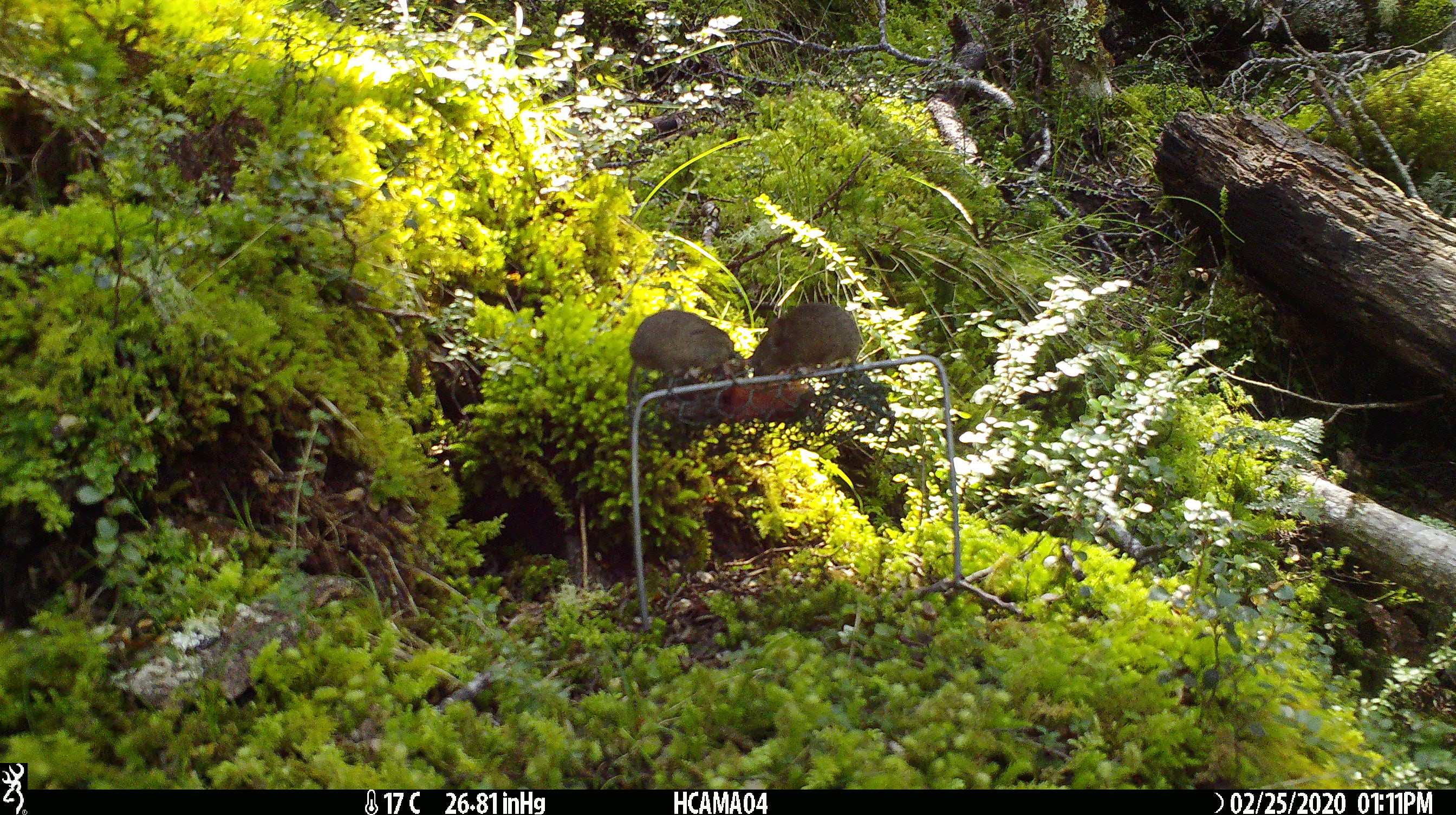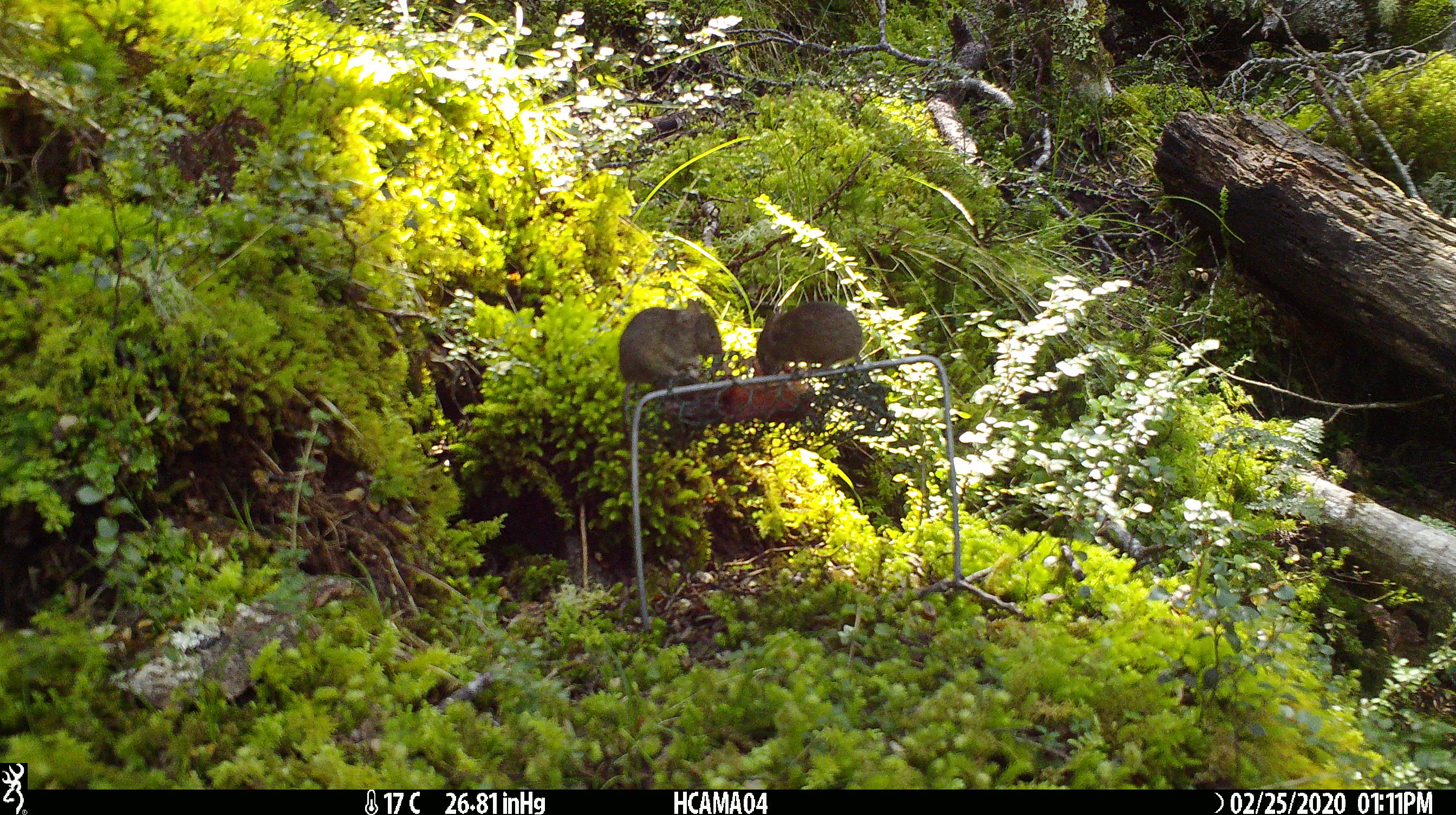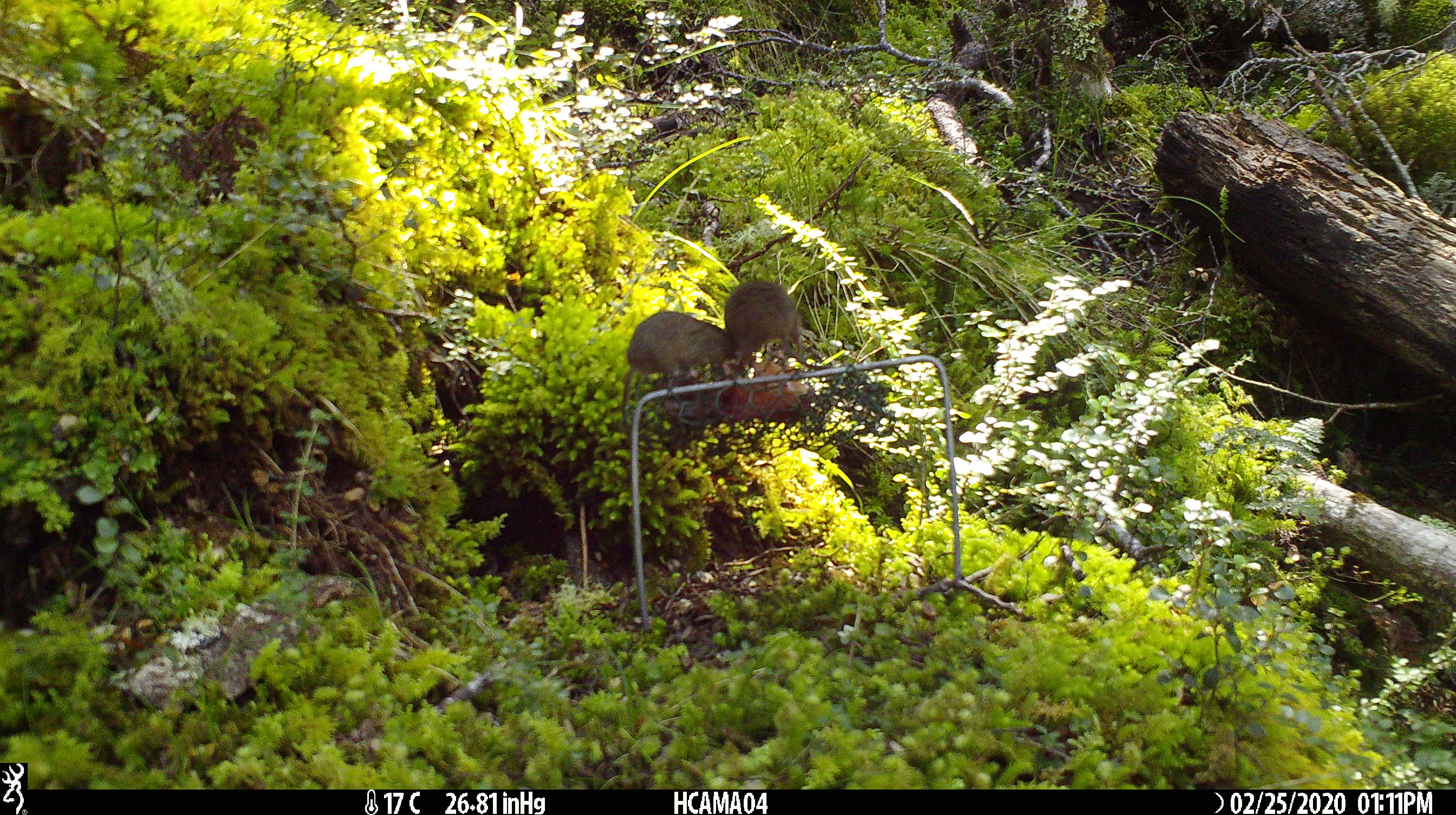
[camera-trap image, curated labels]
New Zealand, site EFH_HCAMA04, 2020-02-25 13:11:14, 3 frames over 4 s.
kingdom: Animalia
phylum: Chordata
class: Mammalia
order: Rodentia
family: Muridae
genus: Mus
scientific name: Mus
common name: mouse